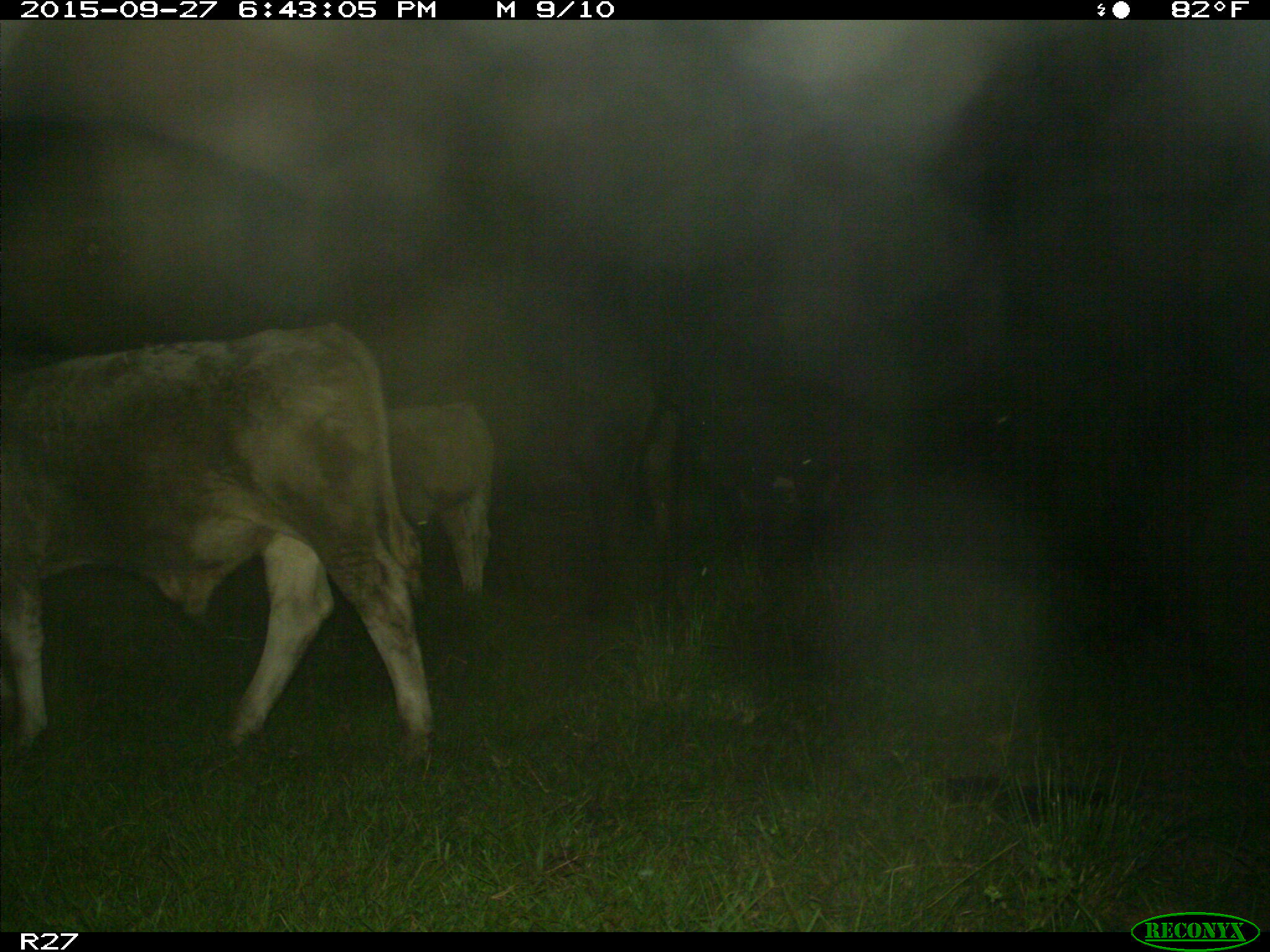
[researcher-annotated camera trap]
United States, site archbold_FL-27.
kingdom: Animalia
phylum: Chordata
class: Mammalia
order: Artiodactyla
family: Bovidae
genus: Bos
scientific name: Bos taurus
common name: domestic cow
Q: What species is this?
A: Bos taurus (domestic cow).